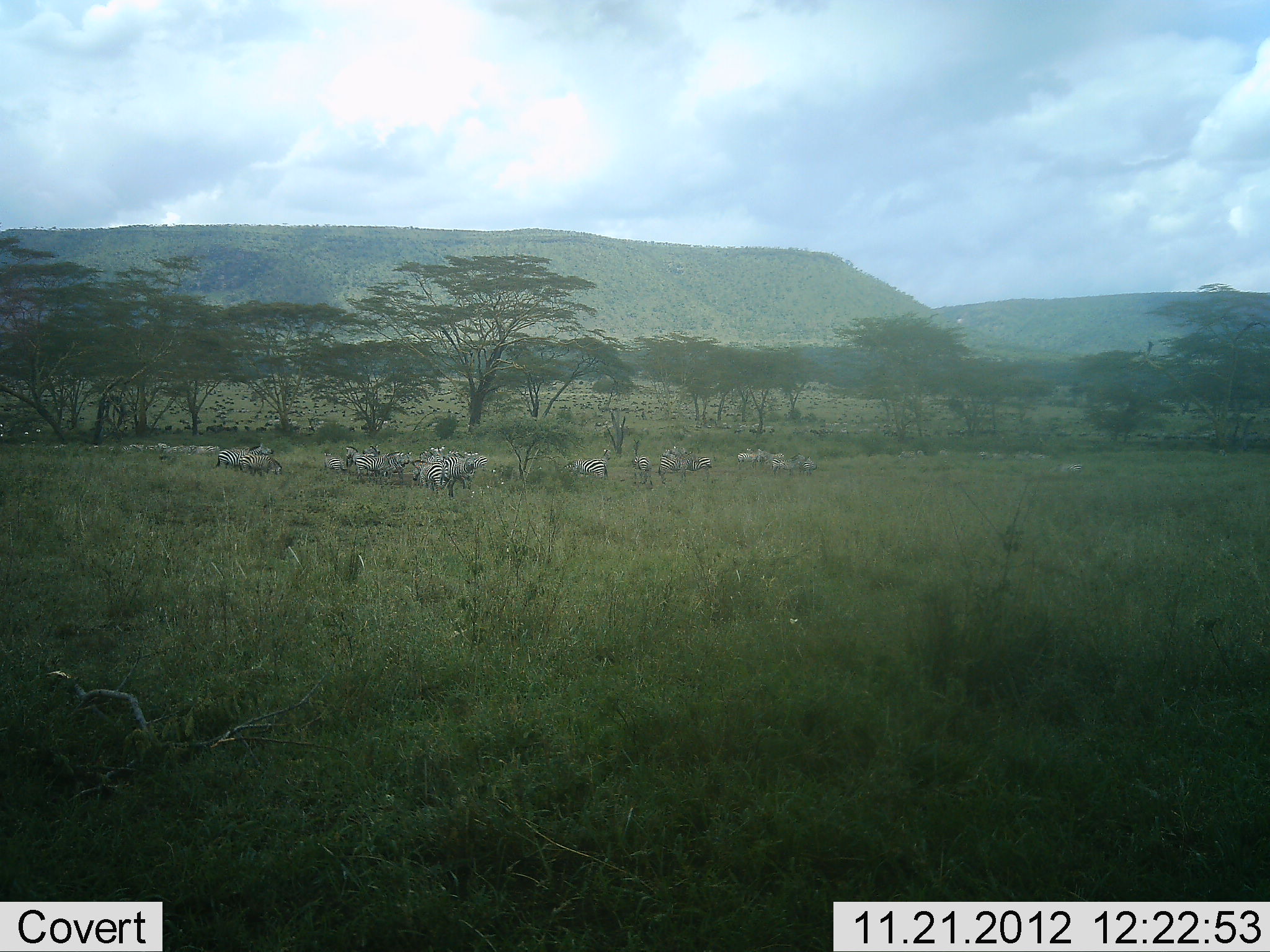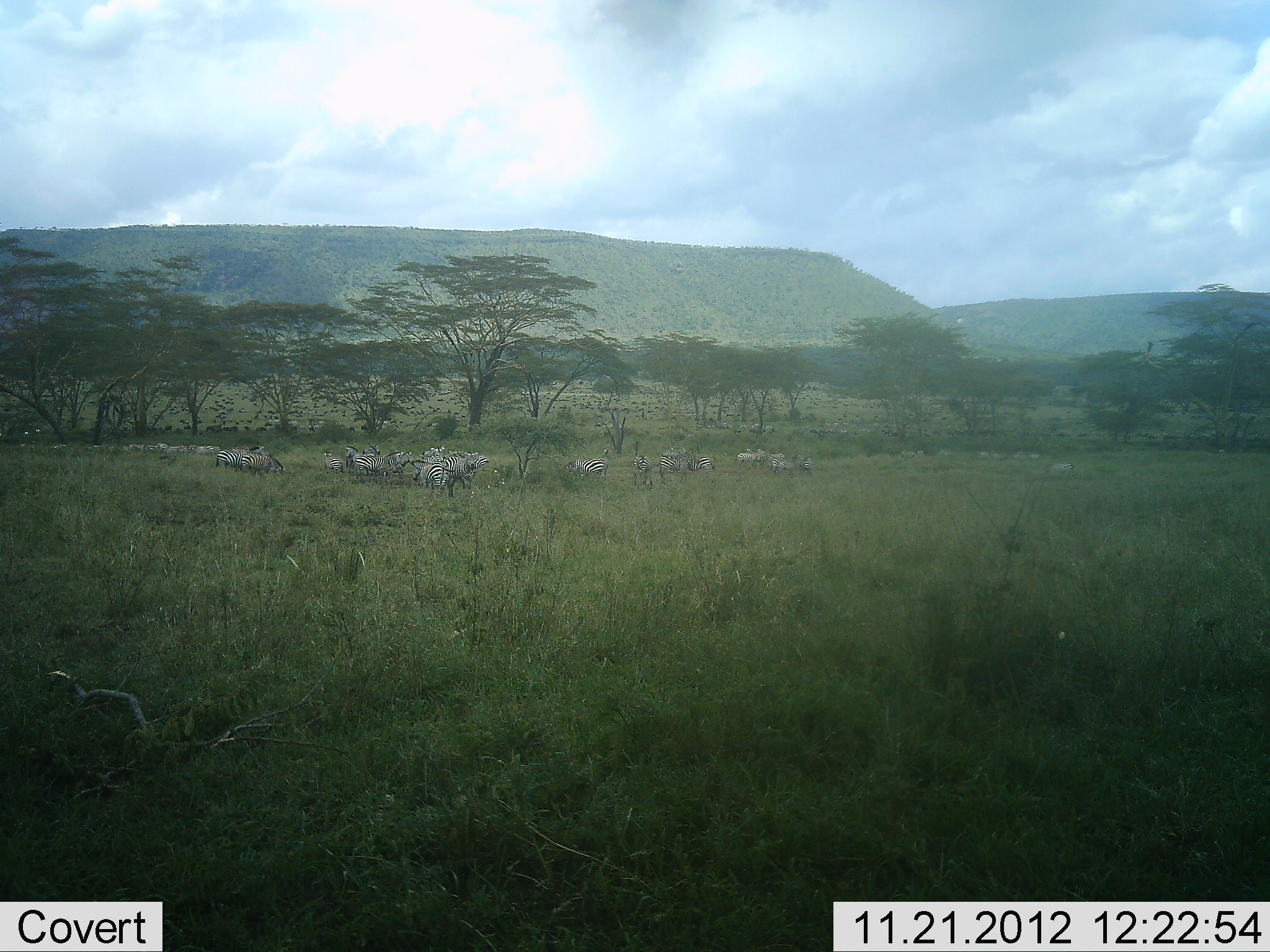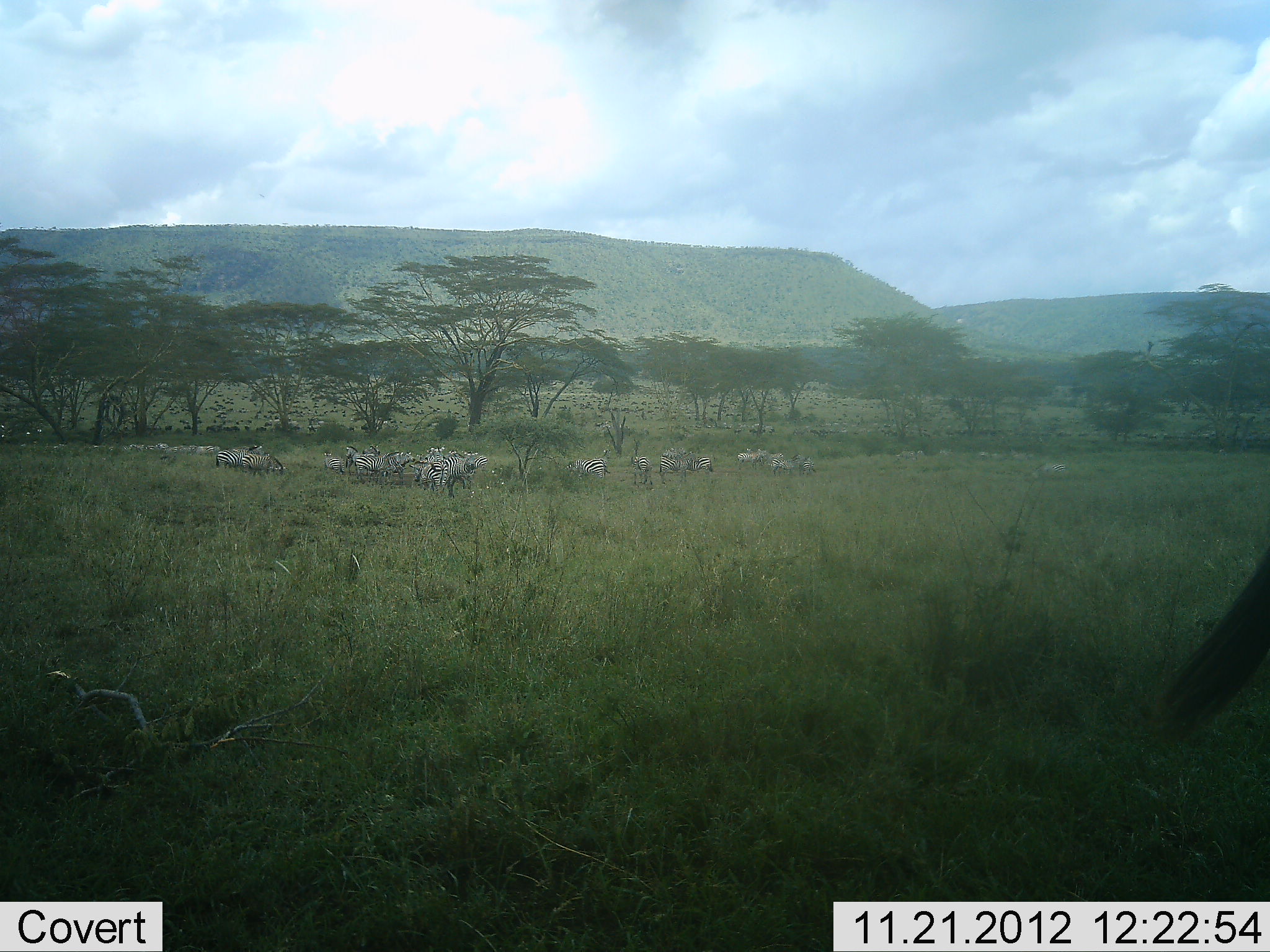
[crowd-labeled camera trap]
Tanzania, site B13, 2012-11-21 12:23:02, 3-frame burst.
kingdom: Animalia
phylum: Chordata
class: Mammalia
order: Perissodactyla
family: Equidae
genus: Equus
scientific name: Equus quagga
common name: plains zebra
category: zebra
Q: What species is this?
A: Zebra (plains zebra) (Equus quagga).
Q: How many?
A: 11-50.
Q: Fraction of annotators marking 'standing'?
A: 90%.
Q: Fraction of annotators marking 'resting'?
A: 30%.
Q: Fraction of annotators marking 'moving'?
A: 30%.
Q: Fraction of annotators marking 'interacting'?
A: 20%.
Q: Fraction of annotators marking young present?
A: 10%.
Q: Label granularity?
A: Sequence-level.